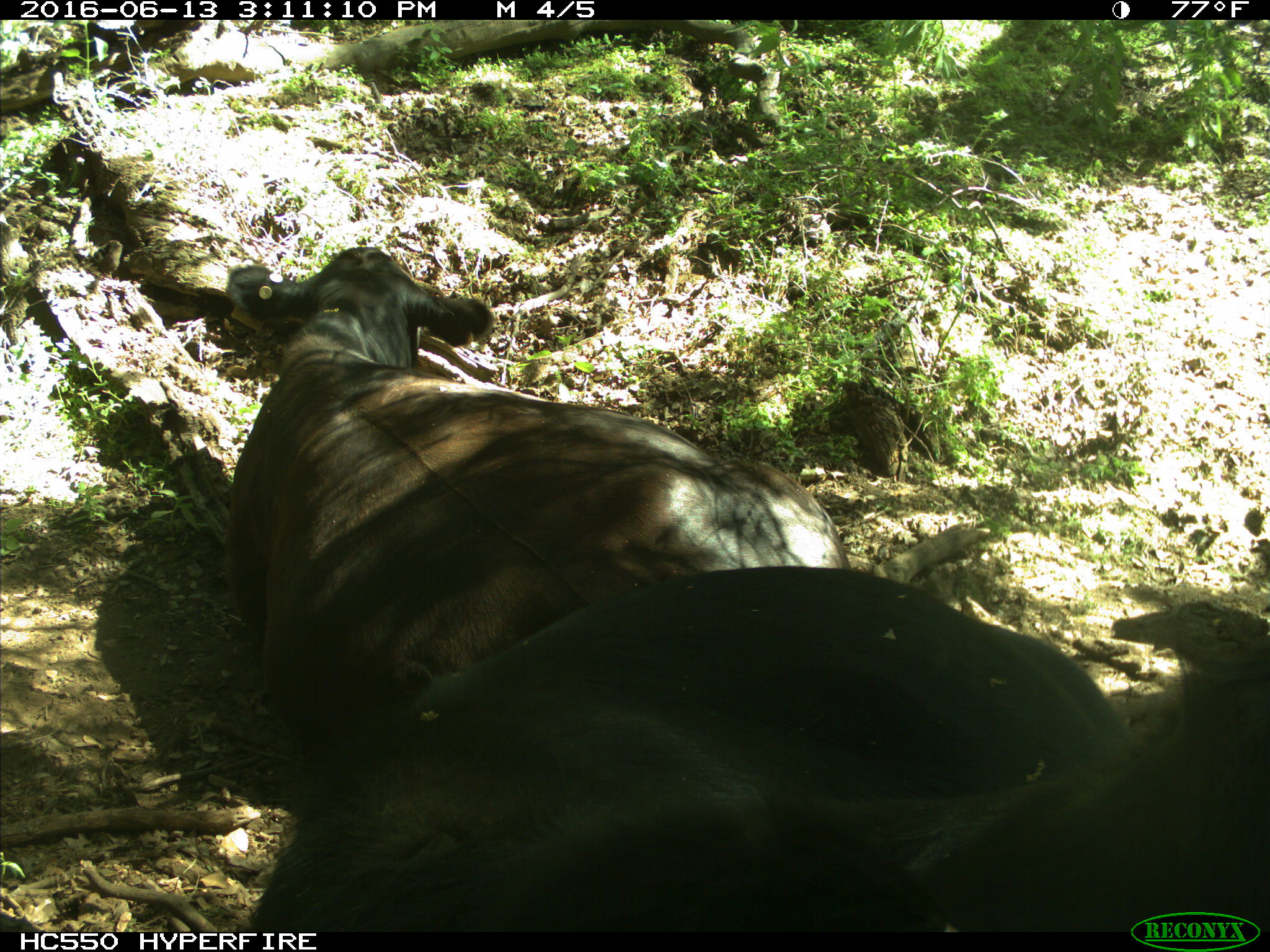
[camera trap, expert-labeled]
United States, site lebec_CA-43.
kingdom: Animalia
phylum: Chordata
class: Mammalia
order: Artiodactyla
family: Bovidae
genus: Bos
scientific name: Bos taurus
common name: domestic cow